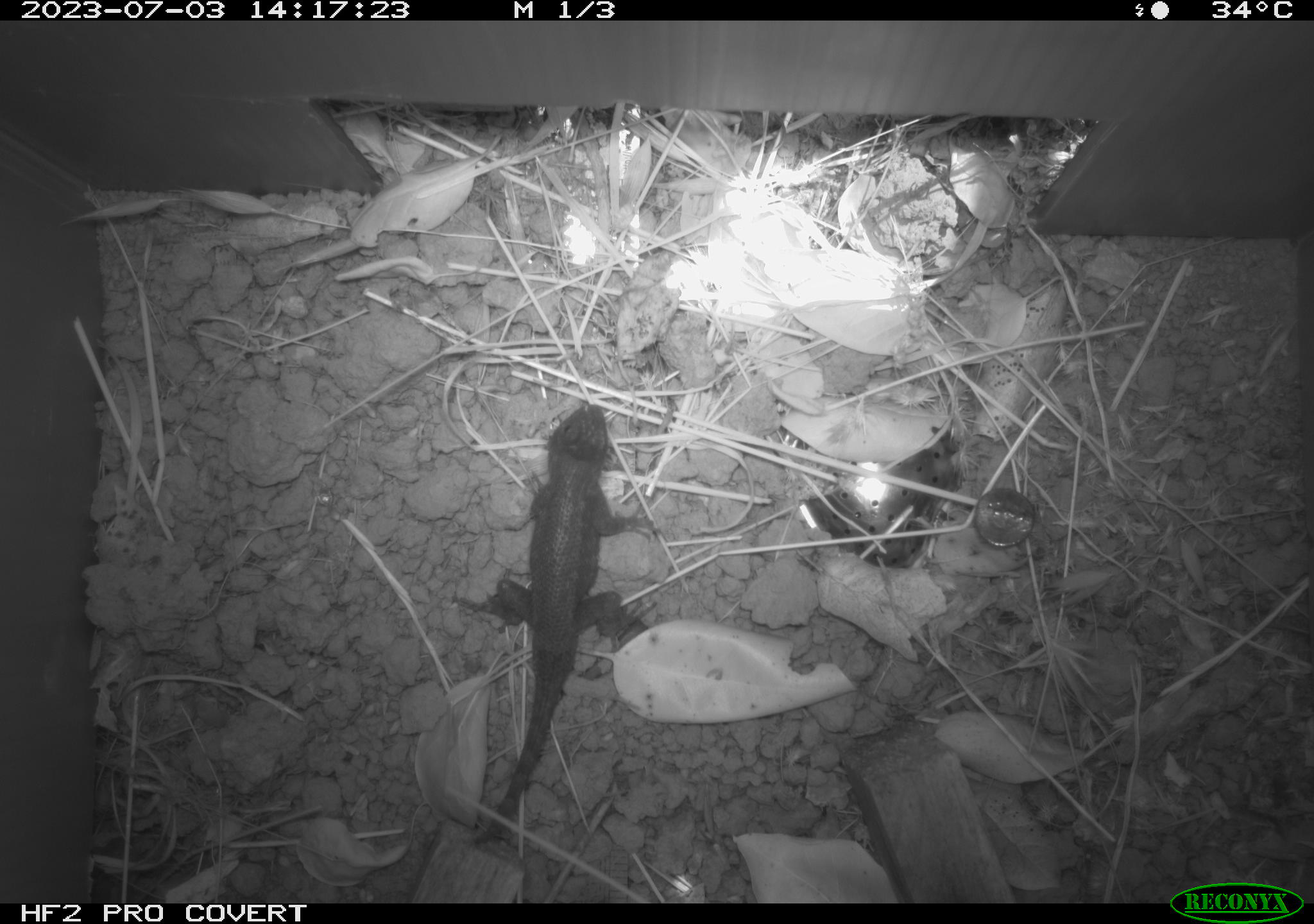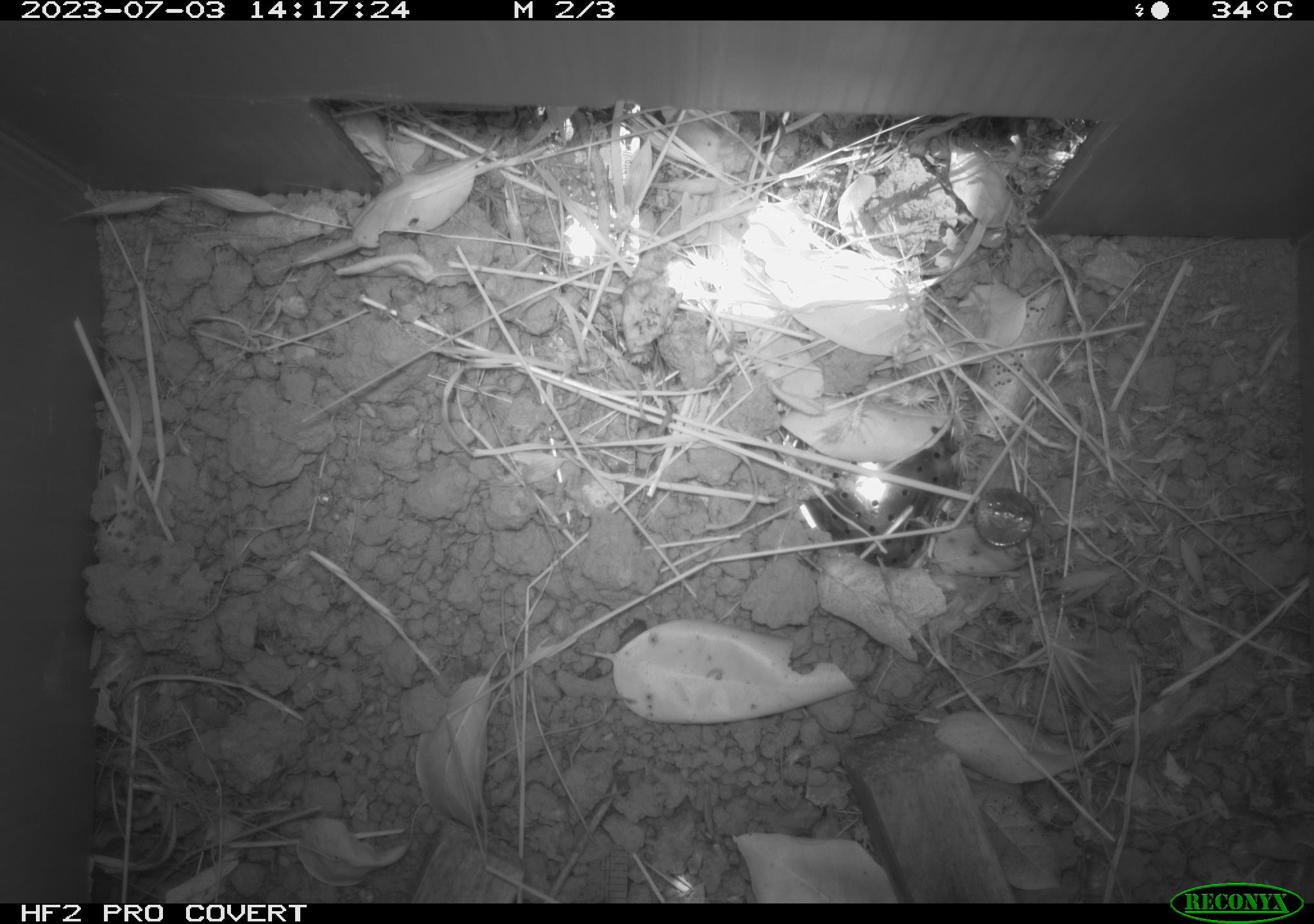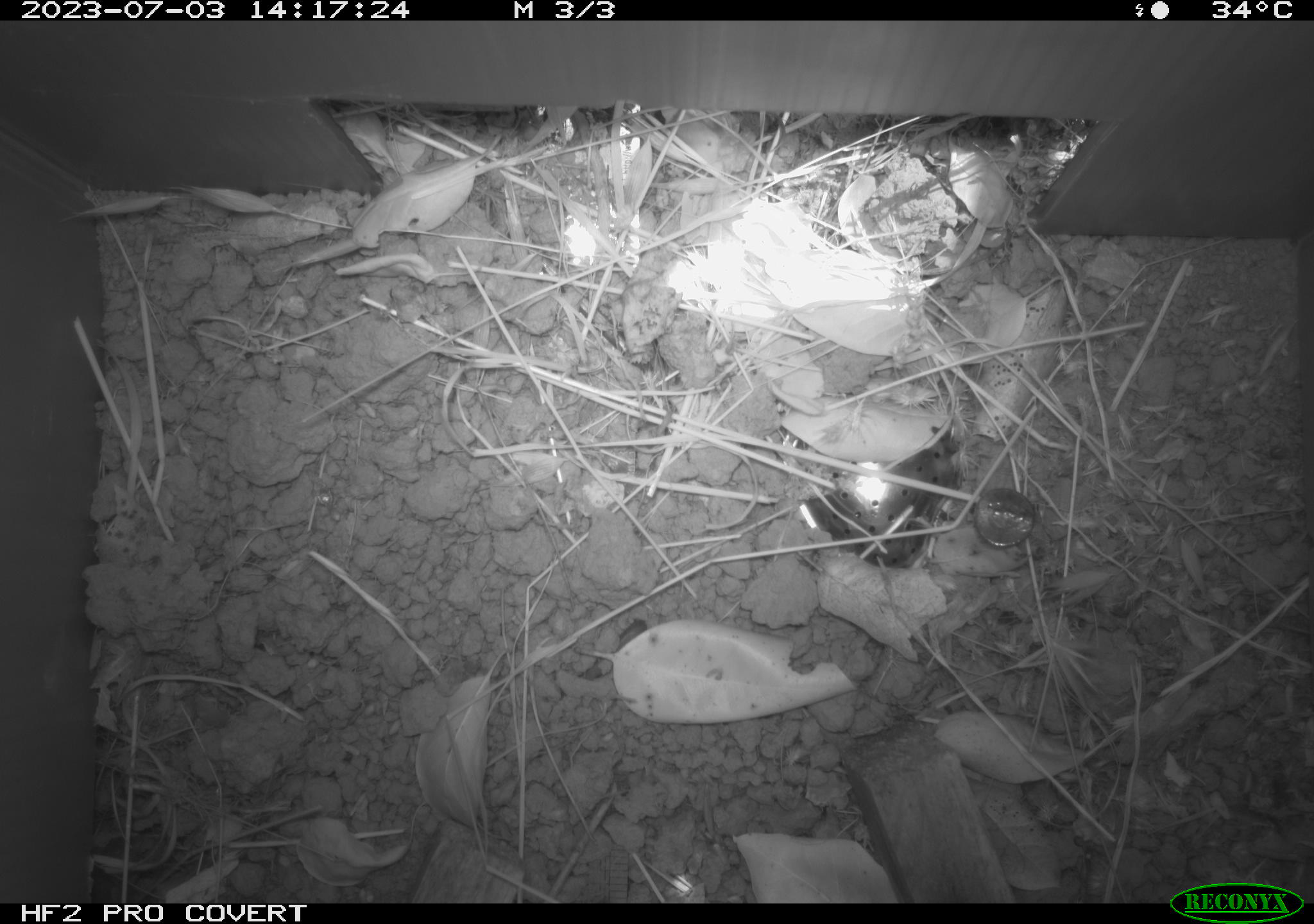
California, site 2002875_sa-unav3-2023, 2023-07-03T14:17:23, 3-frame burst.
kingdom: Animalia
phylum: Chordata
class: Reptilia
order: Squamata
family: Phrynosomatidae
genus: Sceloporus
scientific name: Sceloporus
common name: spiny lizards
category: sceloporus species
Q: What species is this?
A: Sceloporus species (spiny lizards) (Sceloporus).